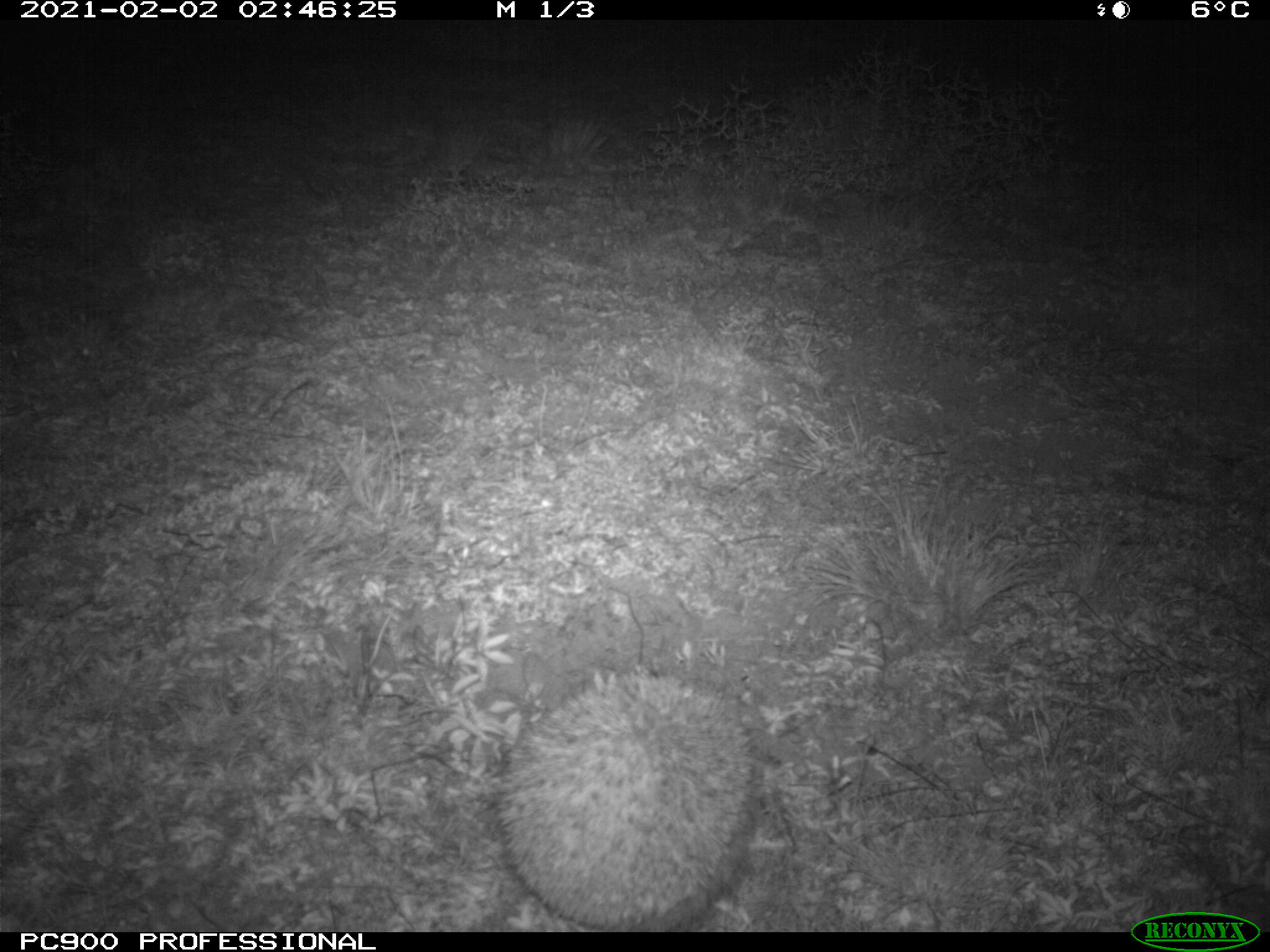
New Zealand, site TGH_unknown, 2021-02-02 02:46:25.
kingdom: Animalia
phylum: Chordata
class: Mammalia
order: Eulipotyphla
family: Erinaceidae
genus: Erinaceus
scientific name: Erinaceus europaeus europaeus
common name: european hedgehog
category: hedgehog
Hedgehog (european hedgehog) (Erinaceus europaeus europaeus).